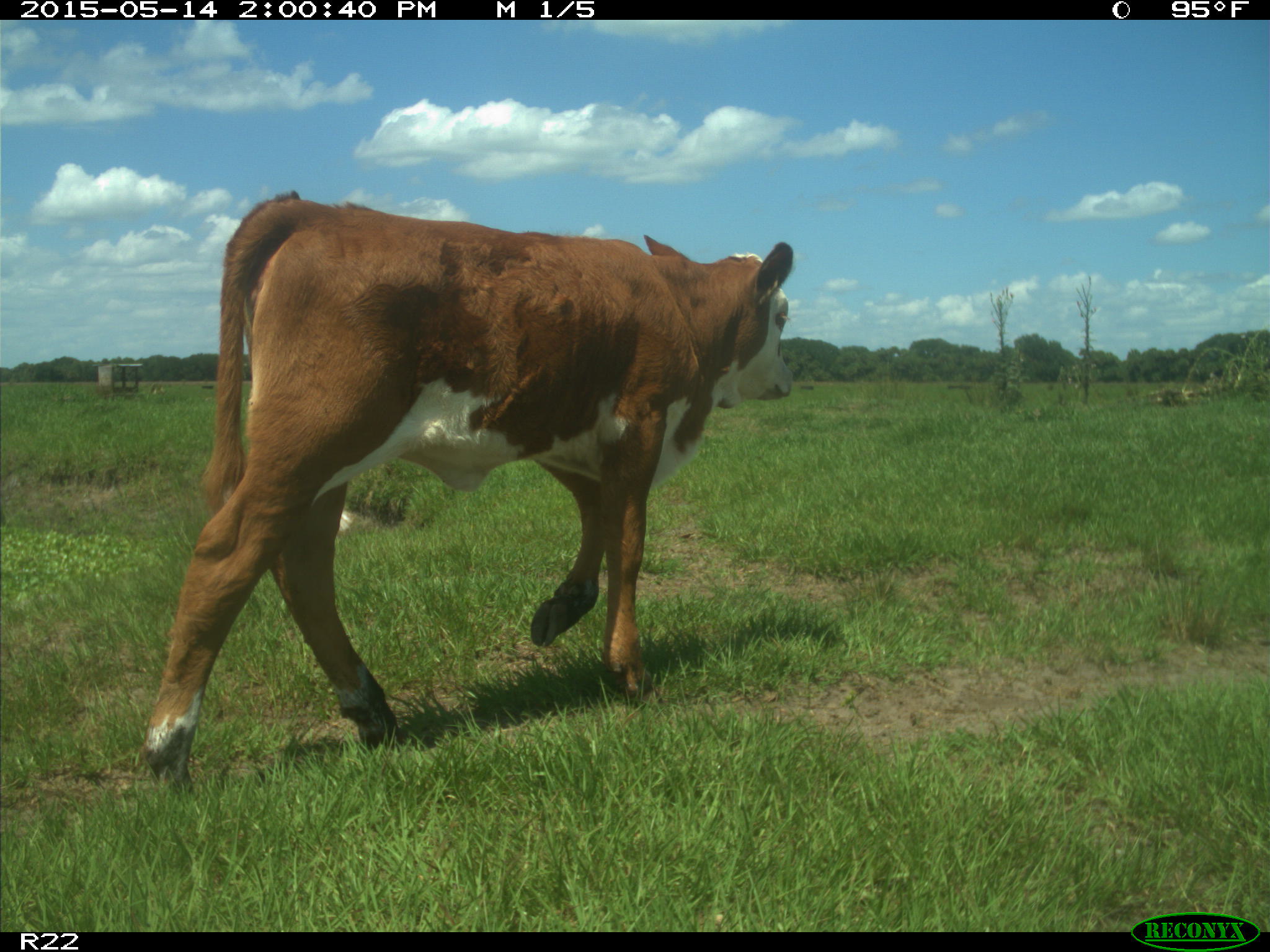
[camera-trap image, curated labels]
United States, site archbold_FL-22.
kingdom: Animalia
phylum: Chordata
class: Mammalia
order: Artiodactyla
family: Bovidae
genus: Bos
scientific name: Bos taurus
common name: domestic cow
Bos taurus (domestic cow).